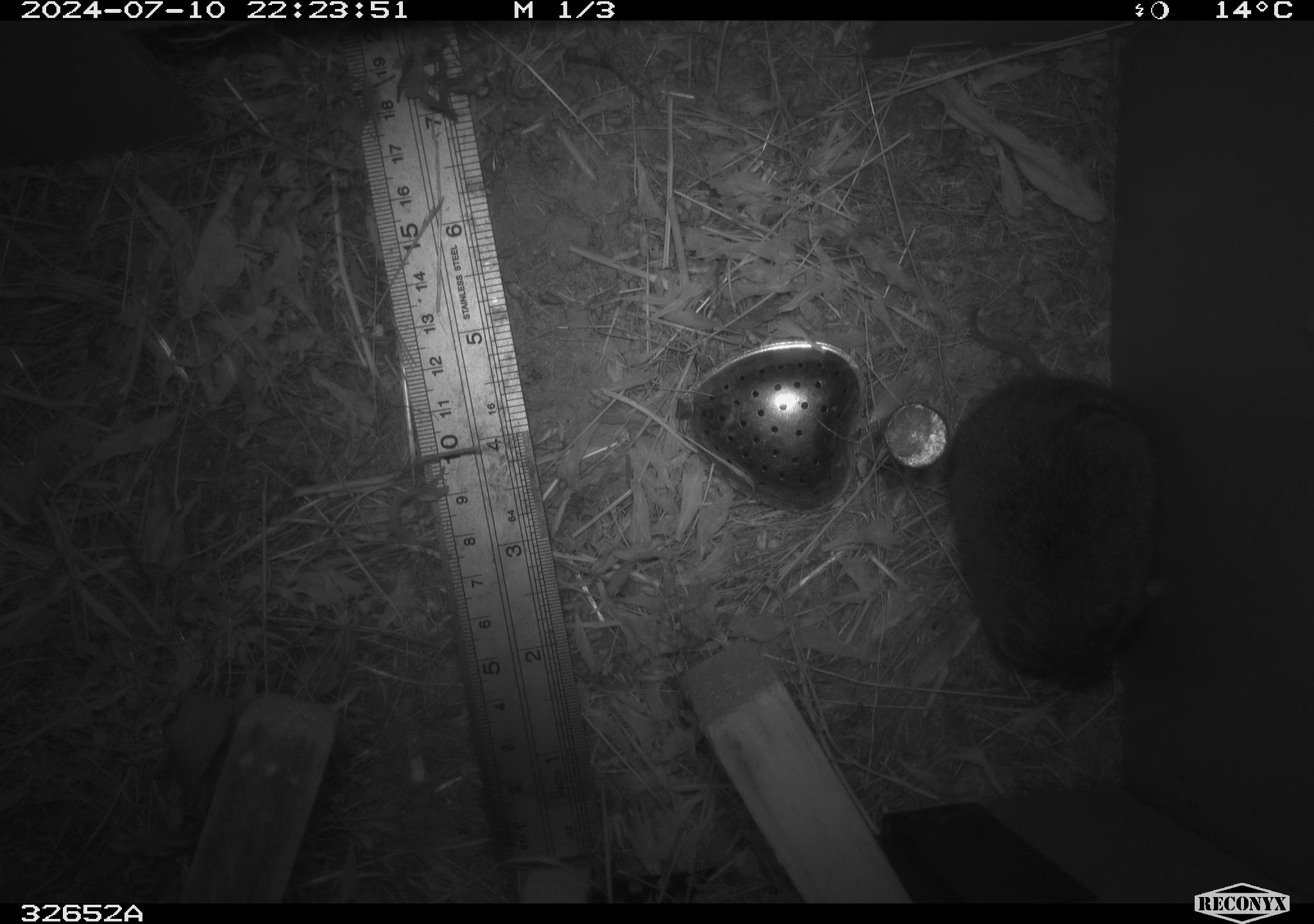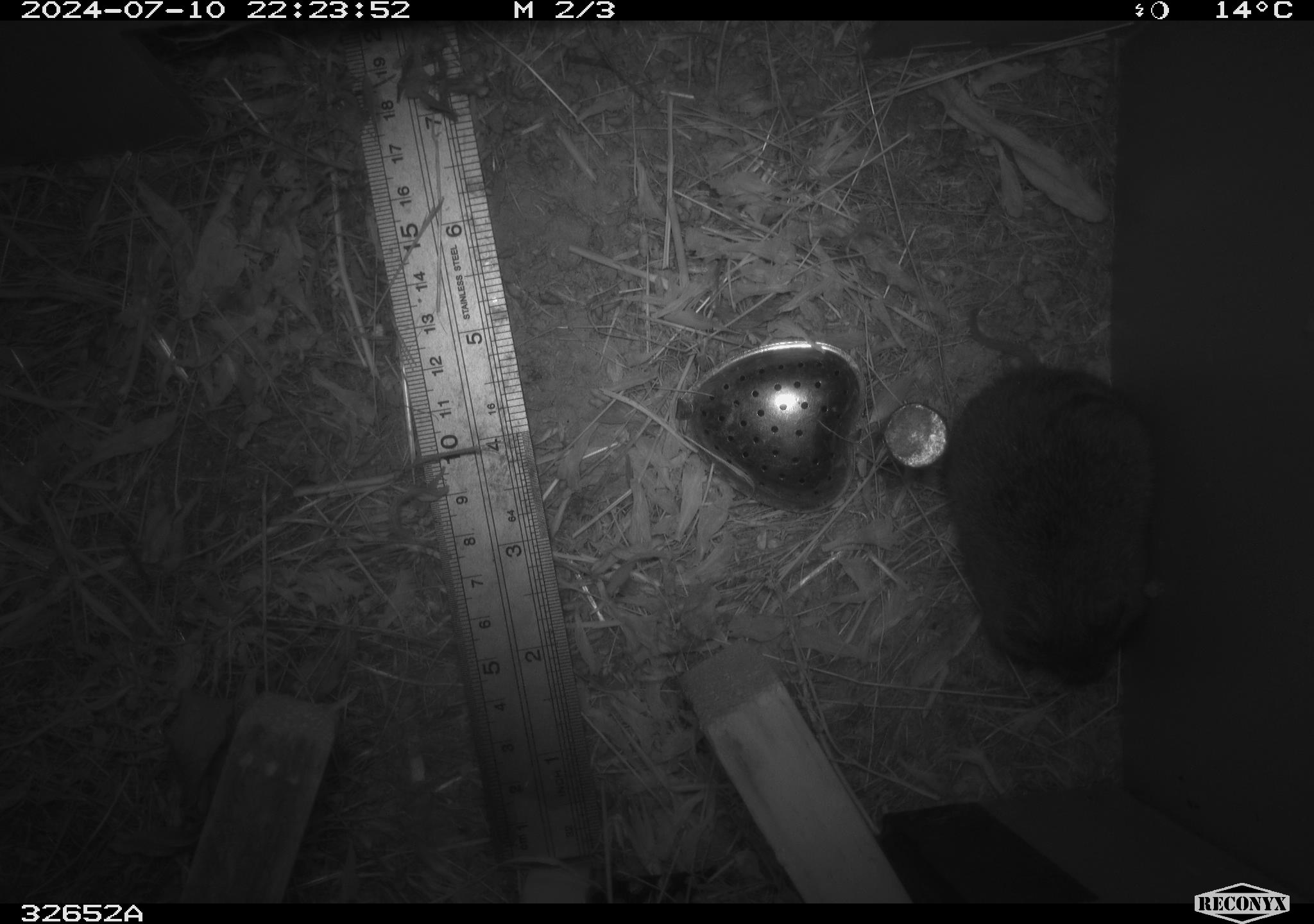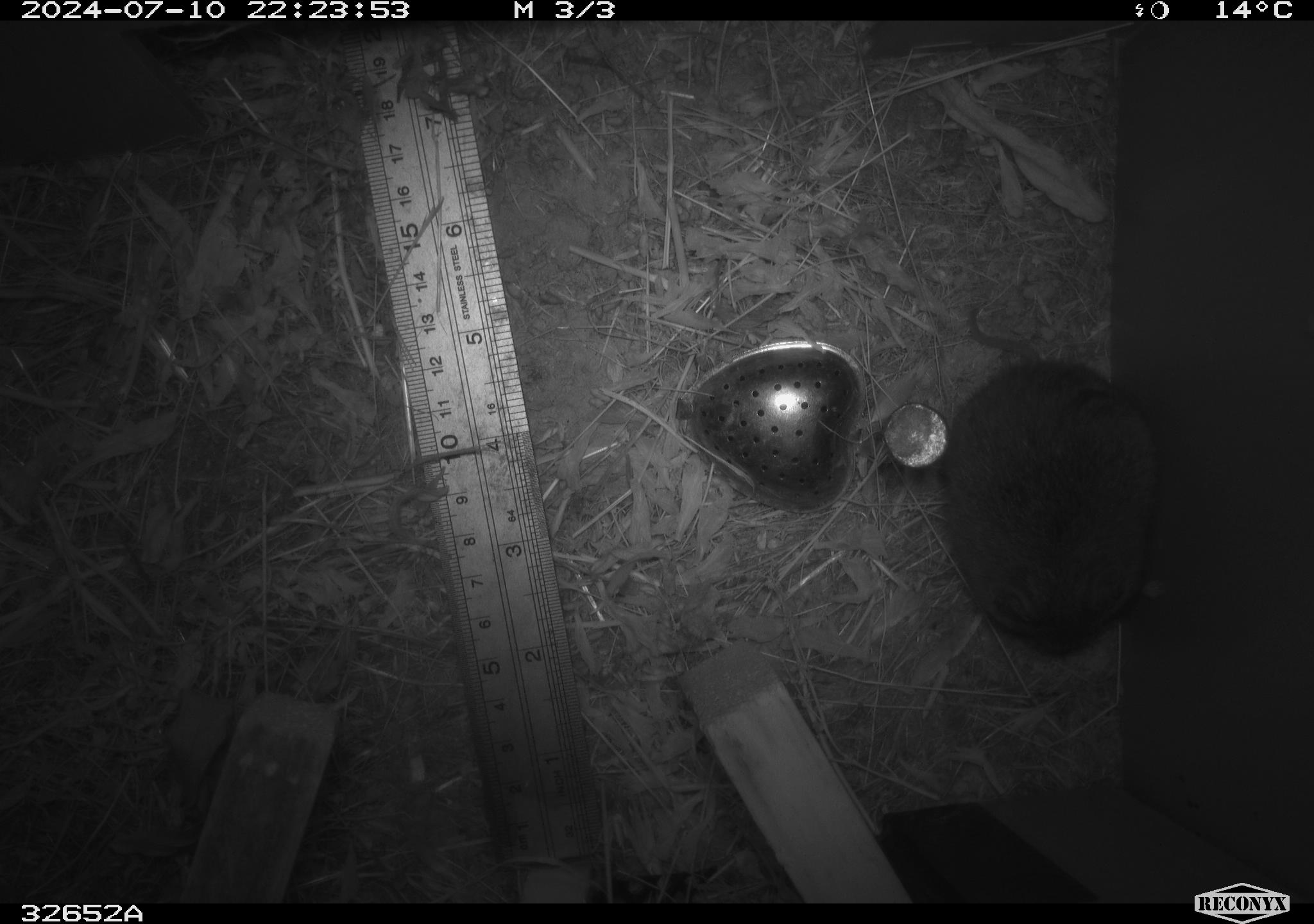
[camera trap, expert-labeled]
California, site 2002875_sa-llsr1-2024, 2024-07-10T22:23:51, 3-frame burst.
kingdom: Animalia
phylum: Chordata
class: Mammalia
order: Rodentia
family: Cricetidae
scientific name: Arvicolinae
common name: voles, lemmings, and muskrats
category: arvicolinae subfamily